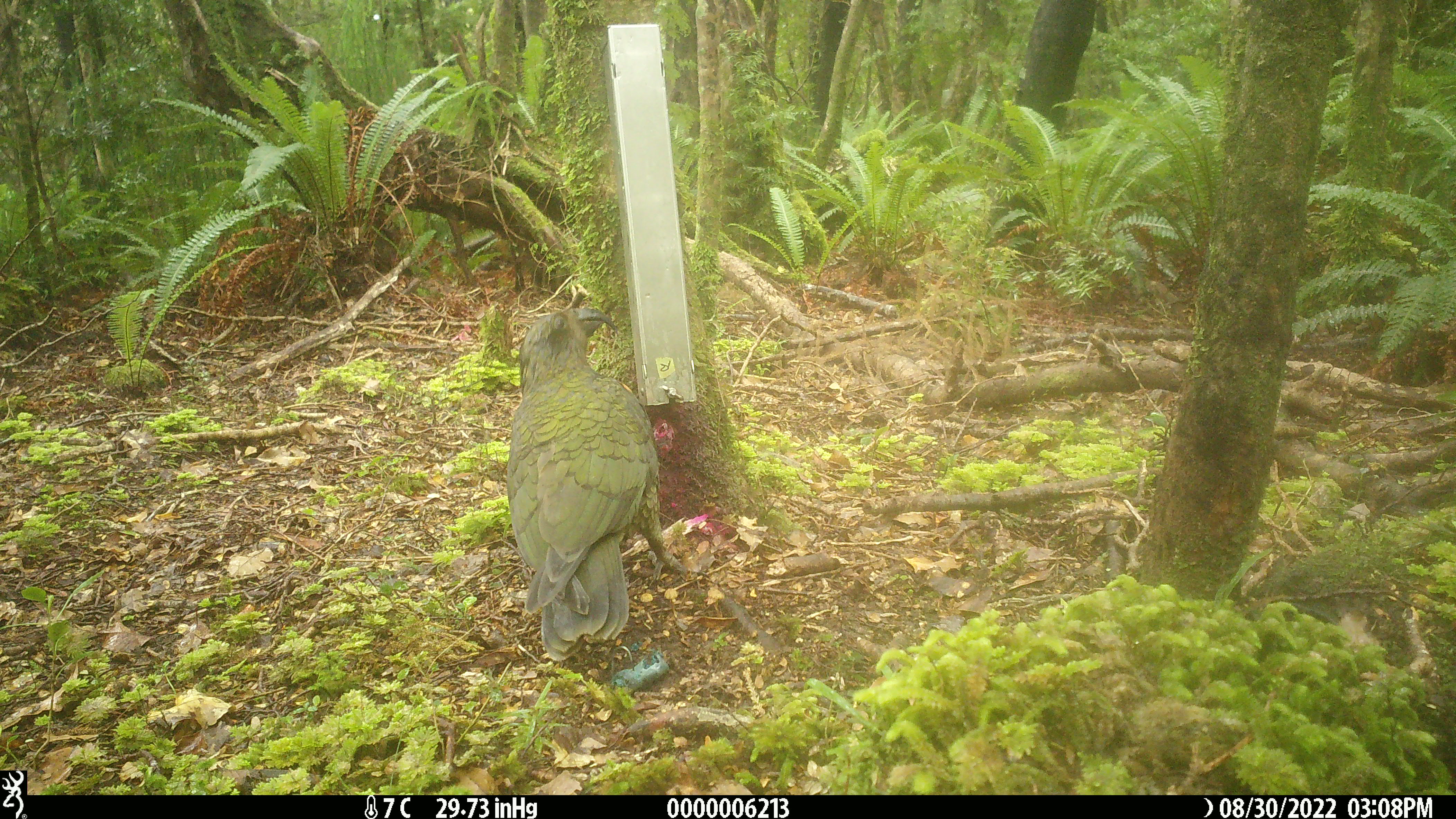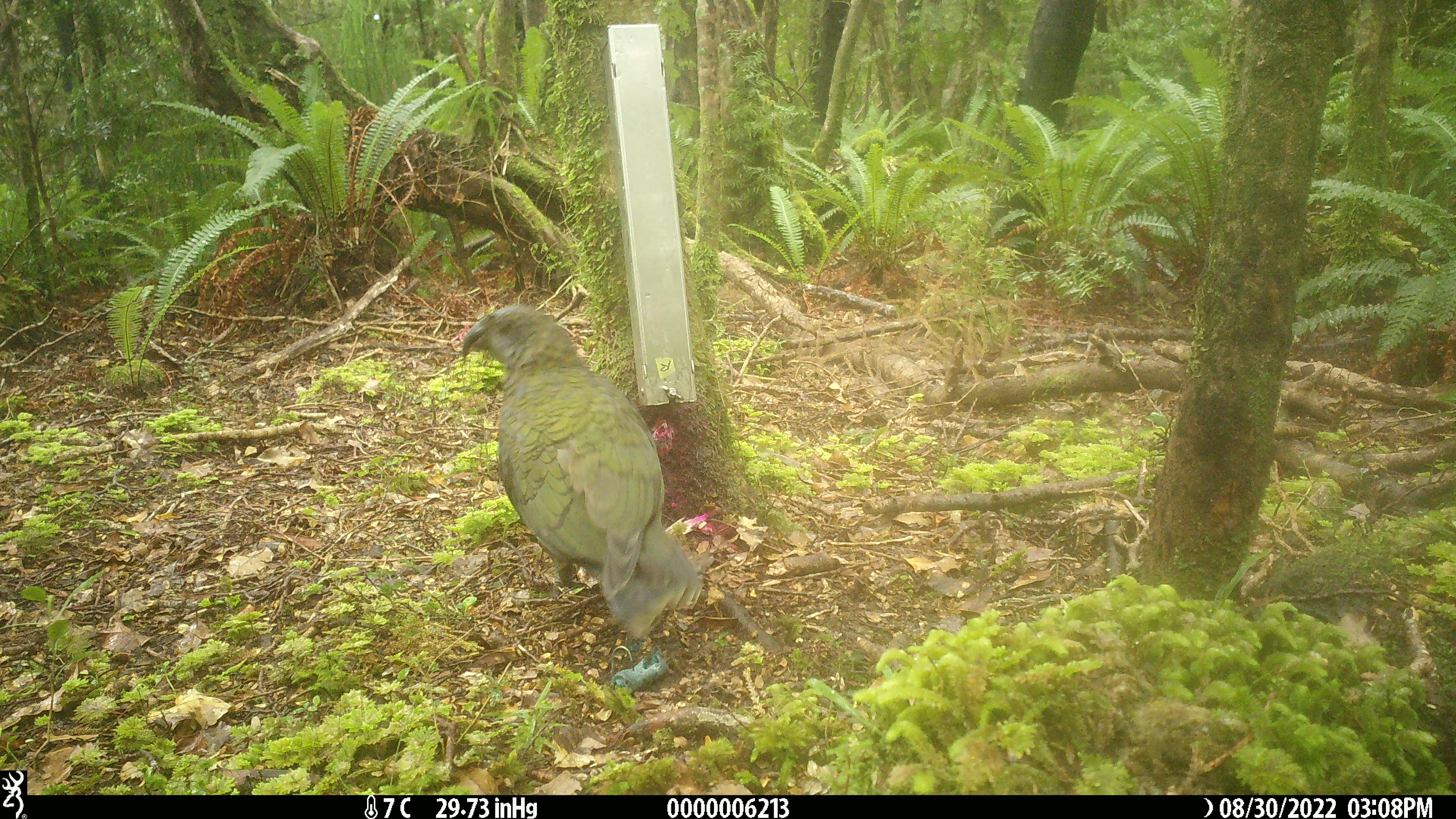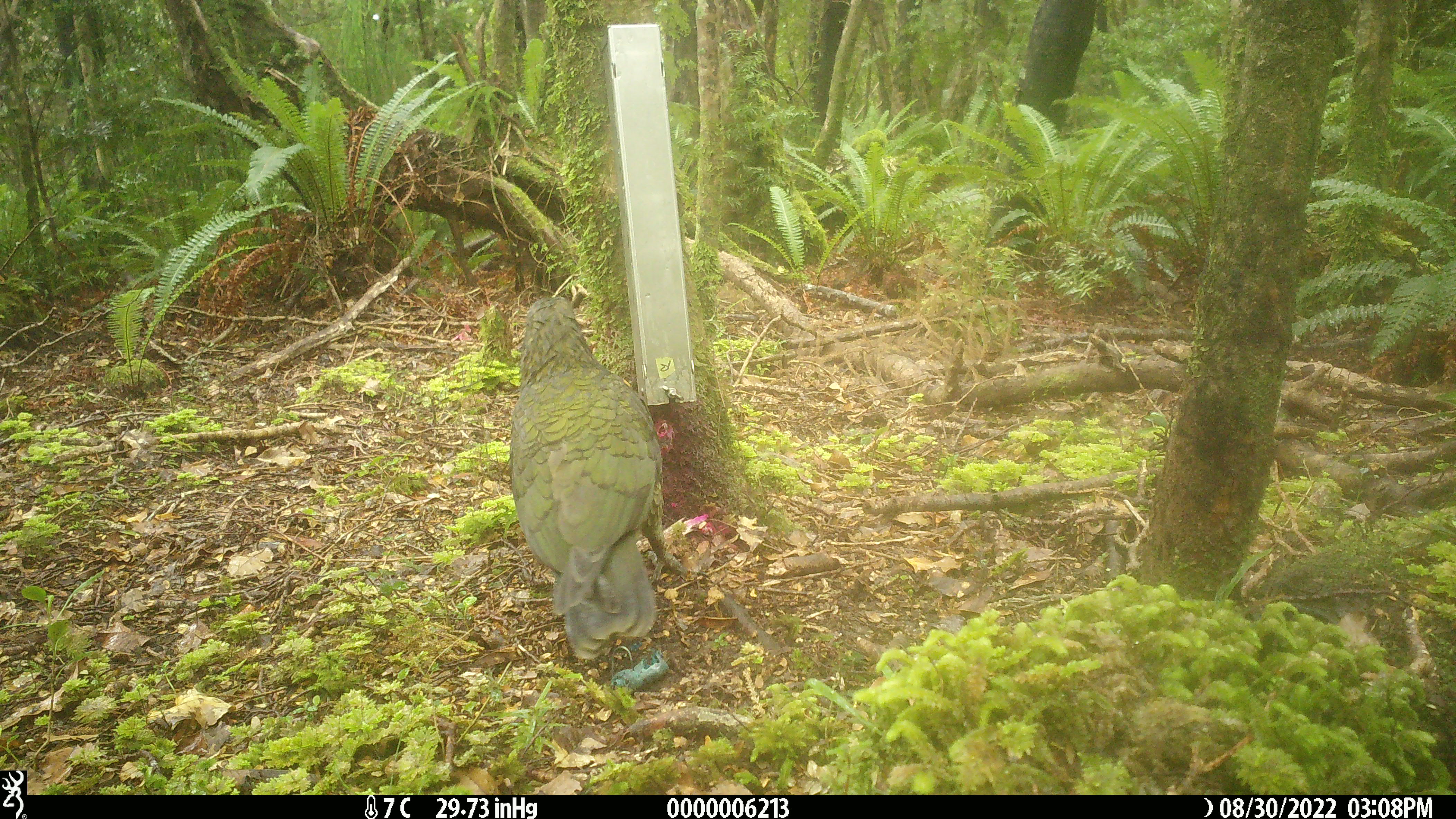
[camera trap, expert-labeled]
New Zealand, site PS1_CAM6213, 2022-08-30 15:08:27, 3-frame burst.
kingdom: Animalia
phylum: Chordata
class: Aves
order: Psittaciformes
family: Strigopidae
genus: Nestor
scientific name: Nestor notabilis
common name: kea